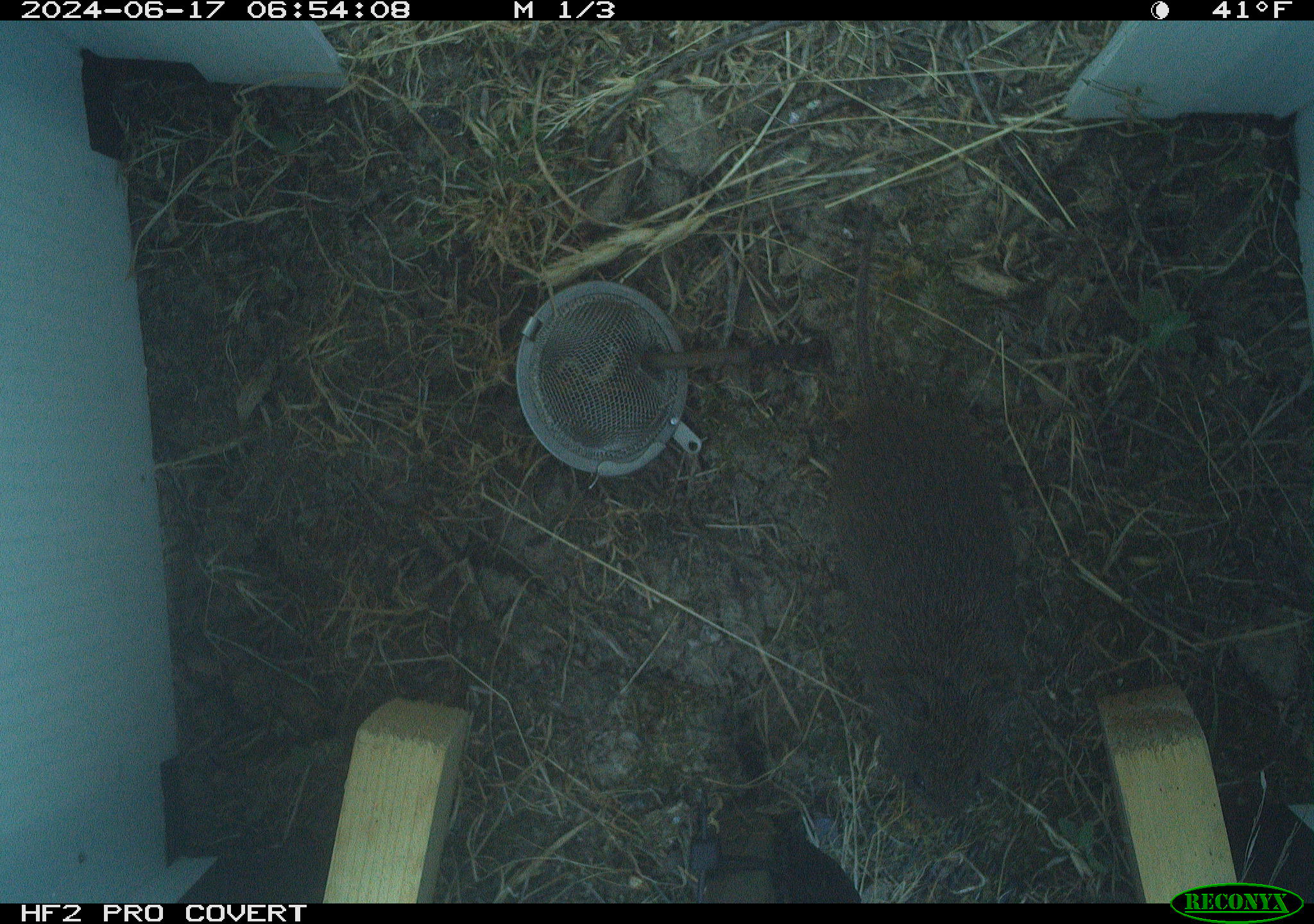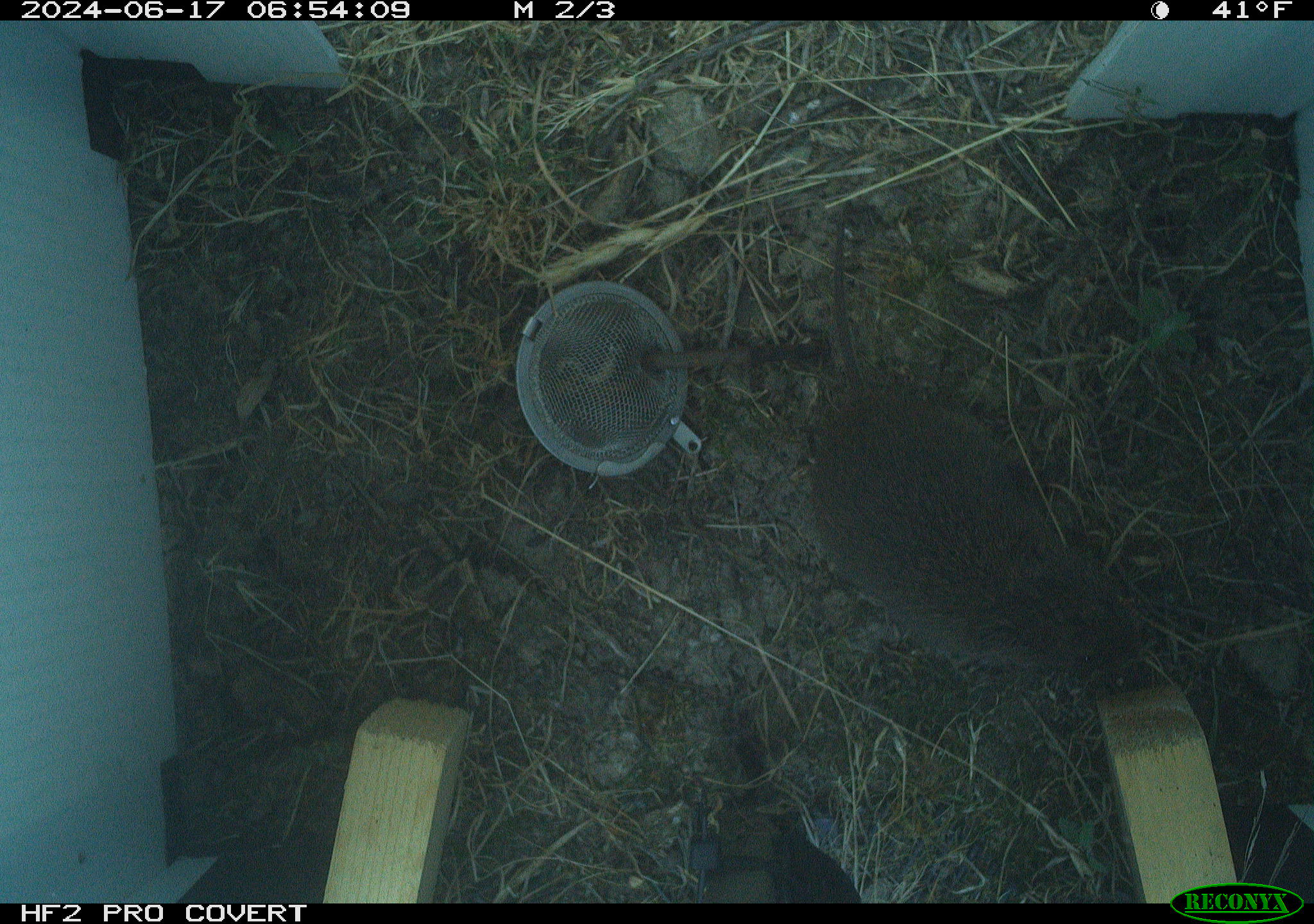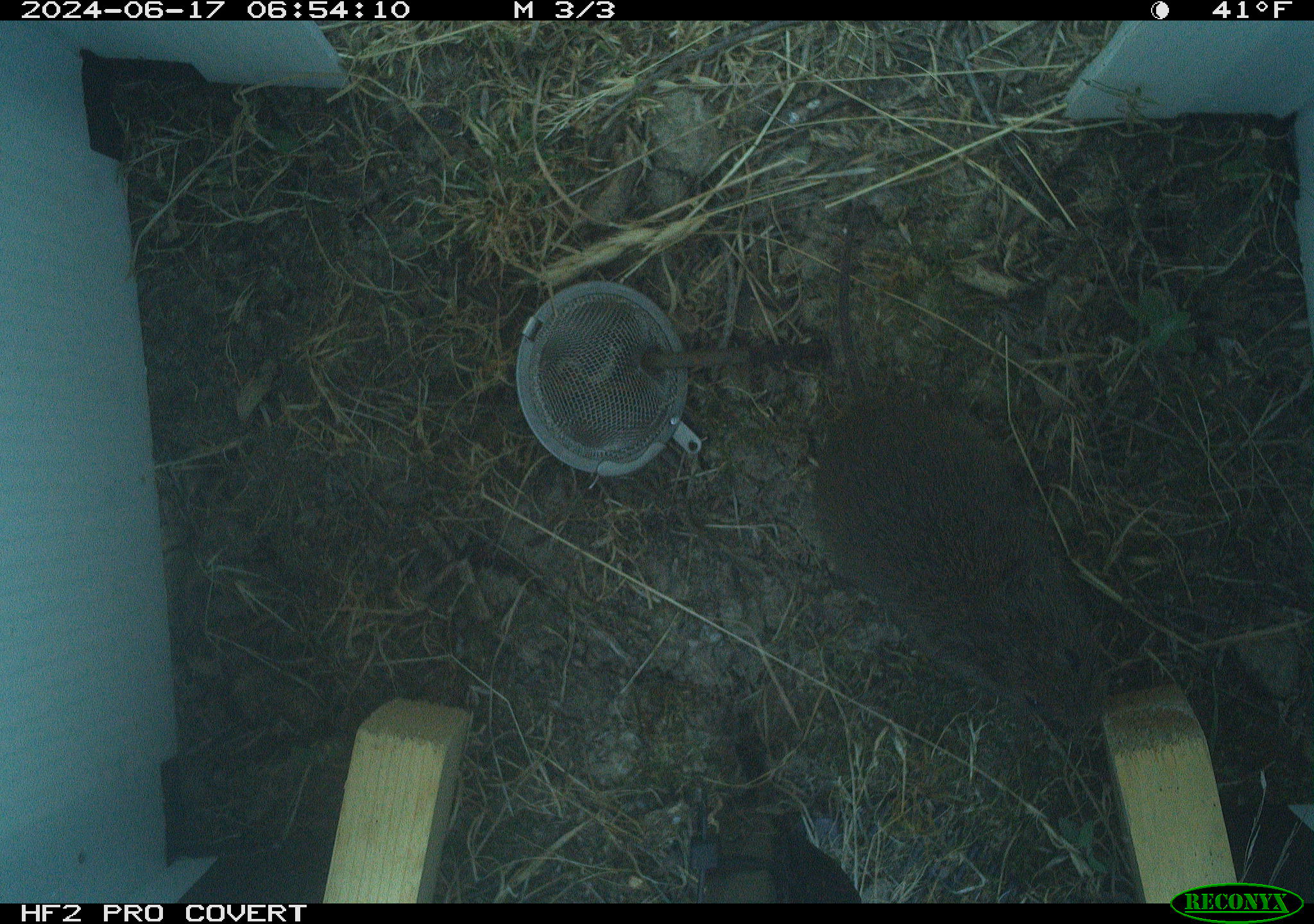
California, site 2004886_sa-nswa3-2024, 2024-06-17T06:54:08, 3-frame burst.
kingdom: Animalia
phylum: Chordata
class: Mammalia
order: Rodentia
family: Cricetidae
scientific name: Arvicolinae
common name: voles, lemmings, and muskrats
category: arvicolinae subfamily